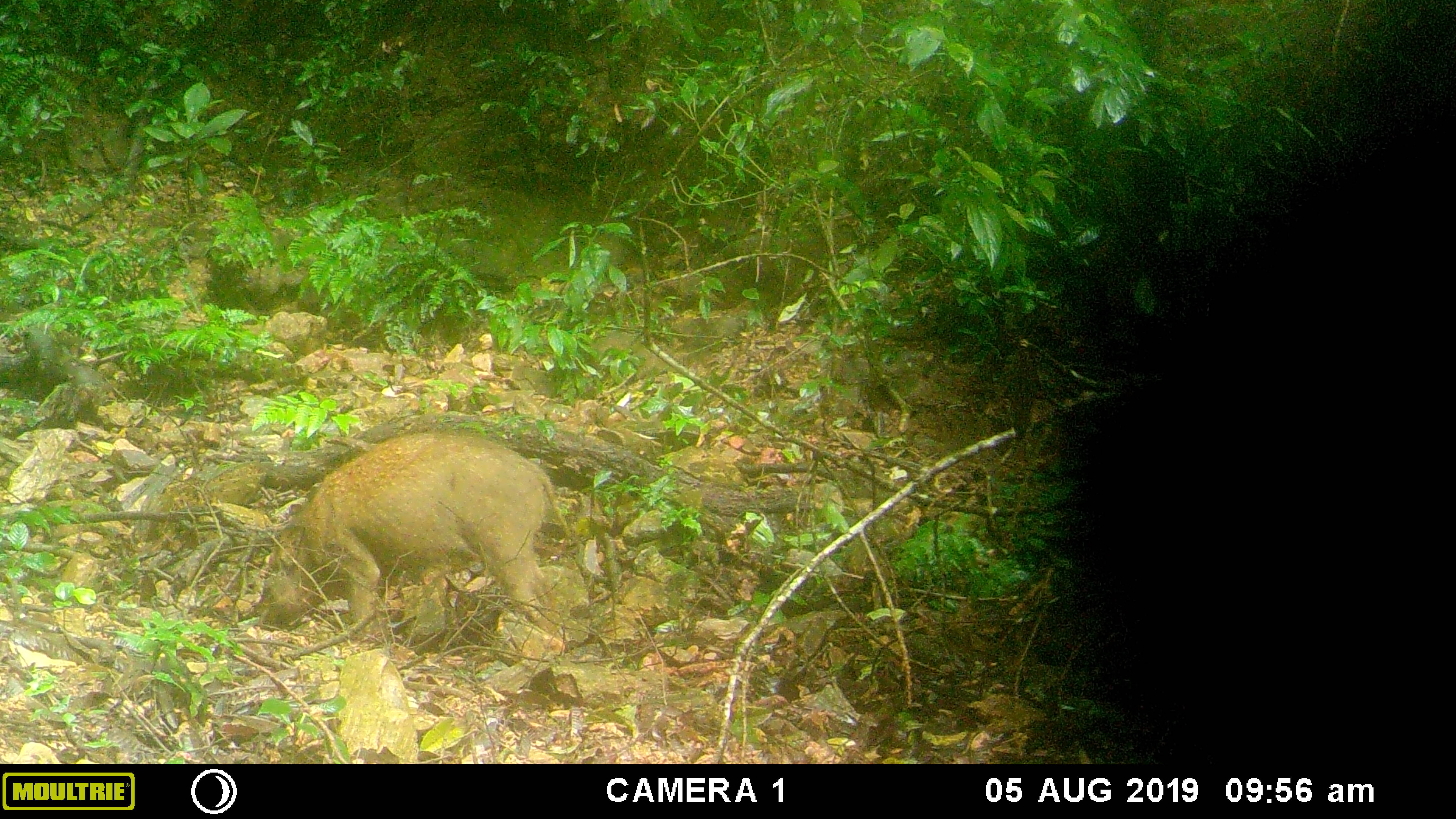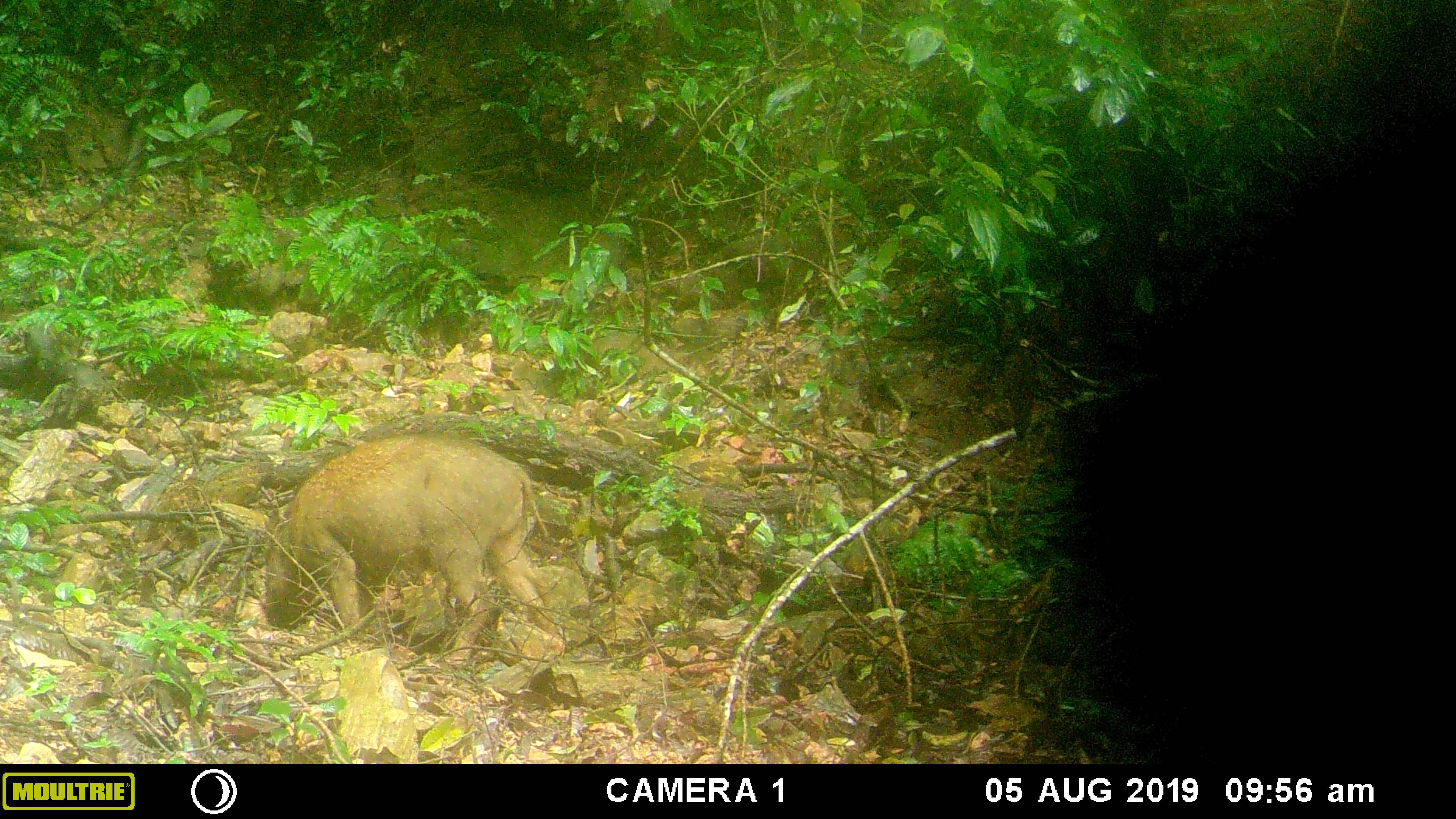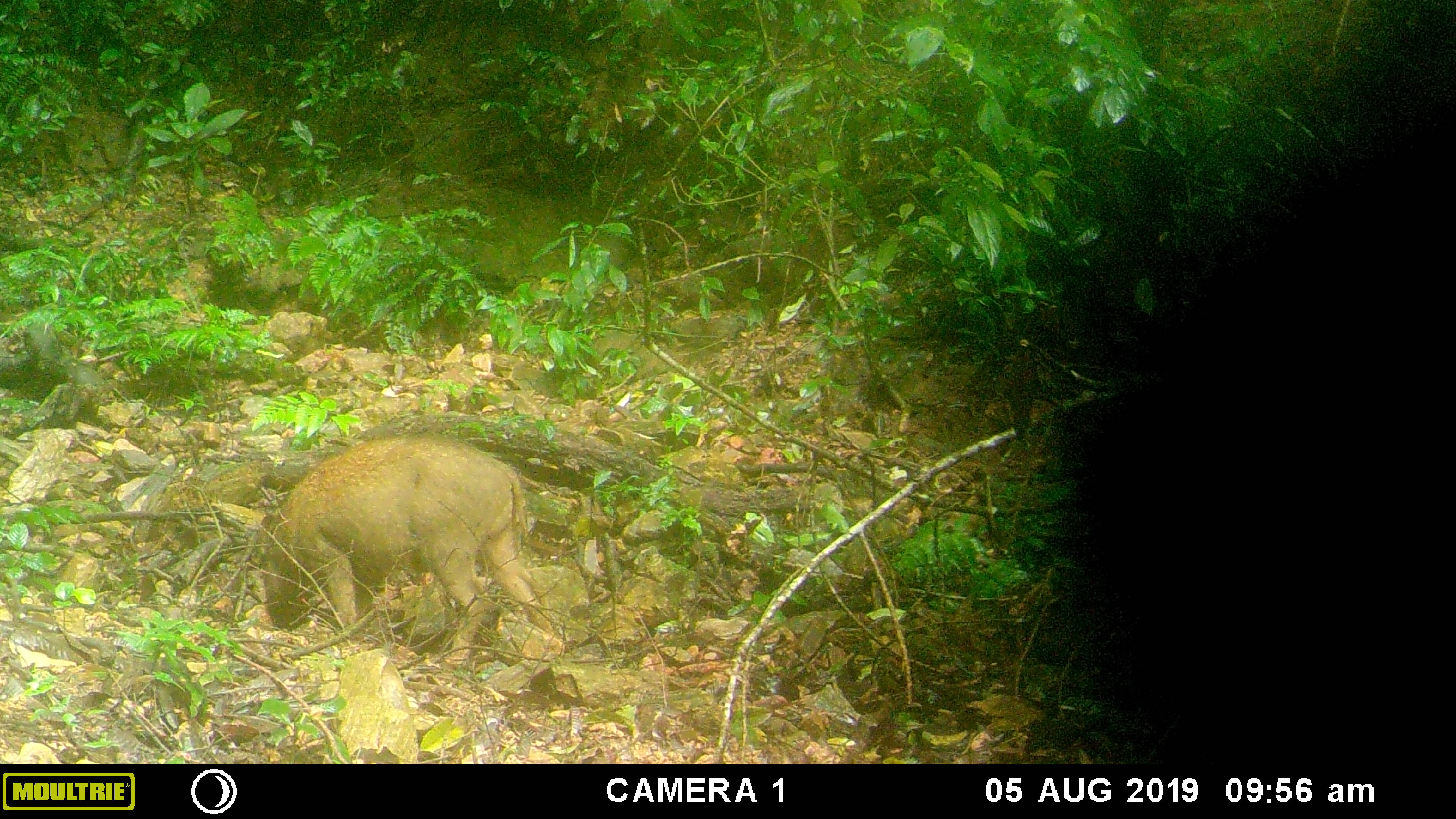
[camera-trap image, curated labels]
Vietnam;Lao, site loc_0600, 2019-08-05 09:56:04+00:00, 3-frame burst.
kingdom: Animalia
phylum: Chordata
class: Mammalia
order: Artiodactyla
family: Suidae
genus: Sus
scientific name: Sus scrofa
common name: eurasian wild pig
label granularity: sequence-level